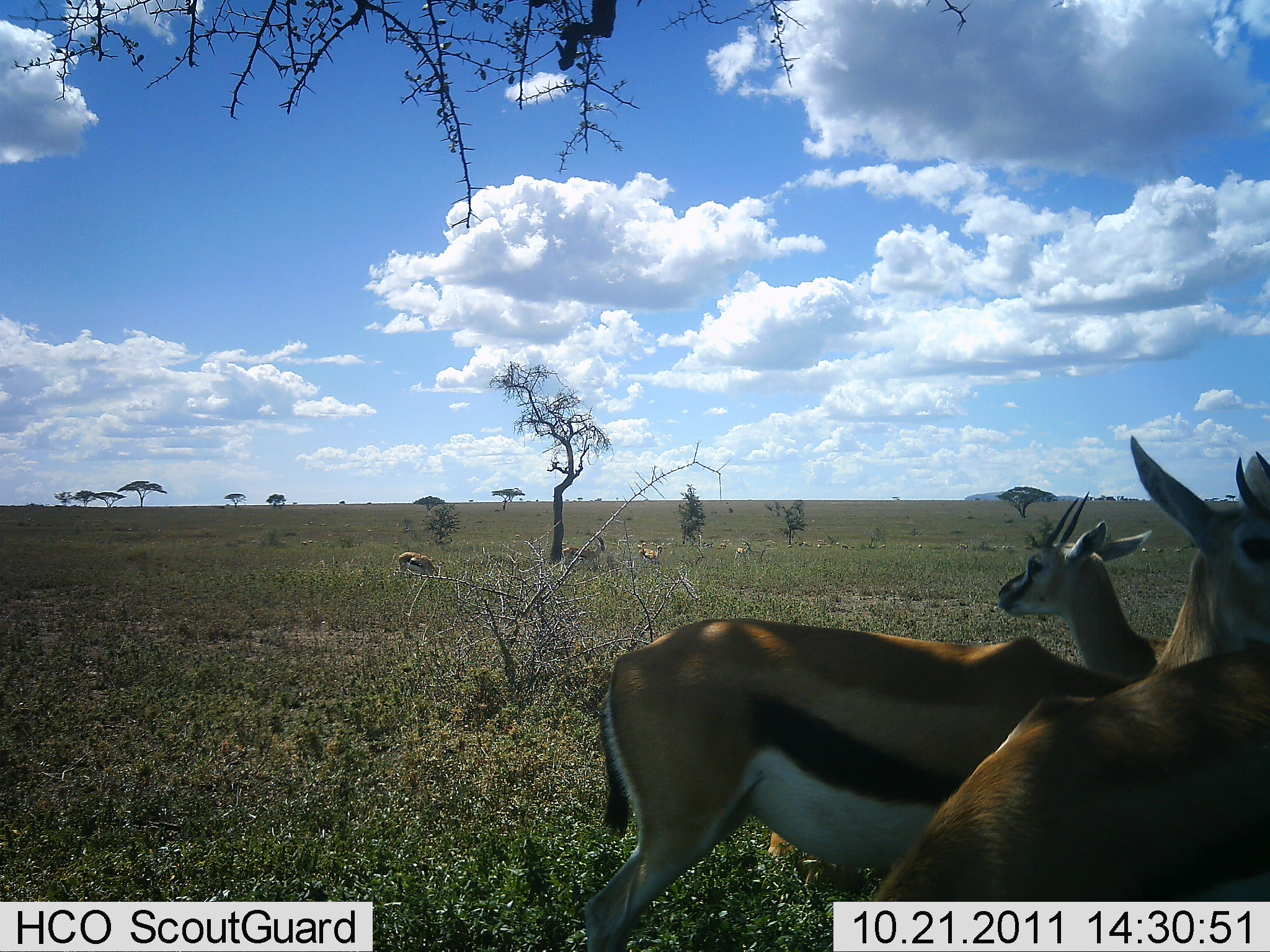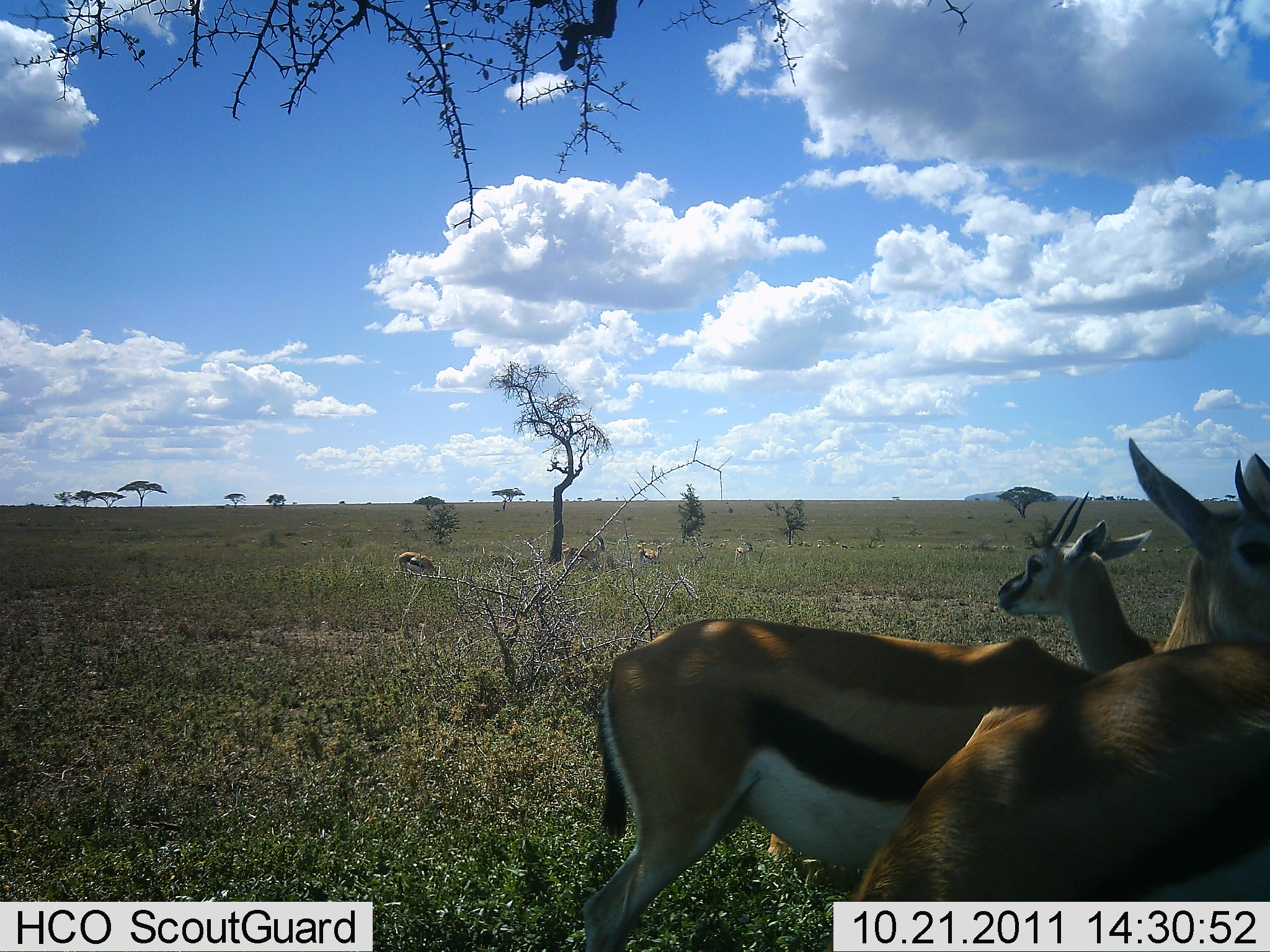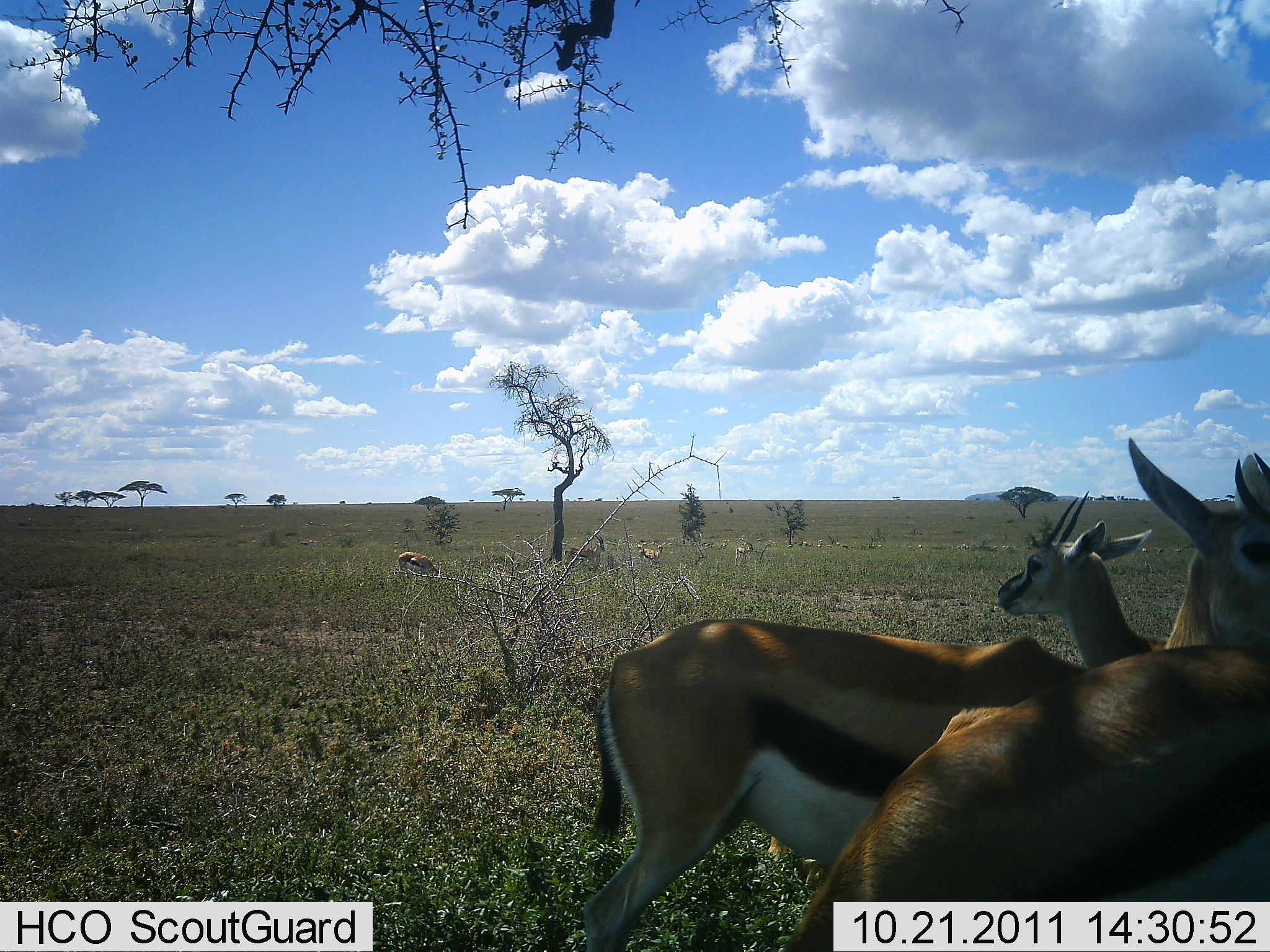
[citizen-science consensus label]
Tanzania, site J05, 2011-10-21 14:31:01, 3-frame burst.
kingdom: Animalia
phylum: Chordata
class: Mammalia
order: Artiodactyla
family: Bovidae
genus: Eudorcas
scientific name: Eudorcas thomsonii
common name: thomson's gazelle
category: gazellethomsons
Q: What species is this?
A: Gazellethomsons (thomson's gazelle) (Eudorcas thomsonii).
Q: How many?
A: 5.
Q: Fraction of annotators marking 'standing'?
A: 95%.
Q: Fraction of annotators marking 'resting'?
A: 10%.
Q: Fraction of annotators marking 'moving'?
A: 10%.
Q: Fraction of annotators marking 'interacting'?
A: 0%.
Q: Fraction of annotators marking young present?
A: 0%.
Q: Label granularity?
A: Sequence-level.